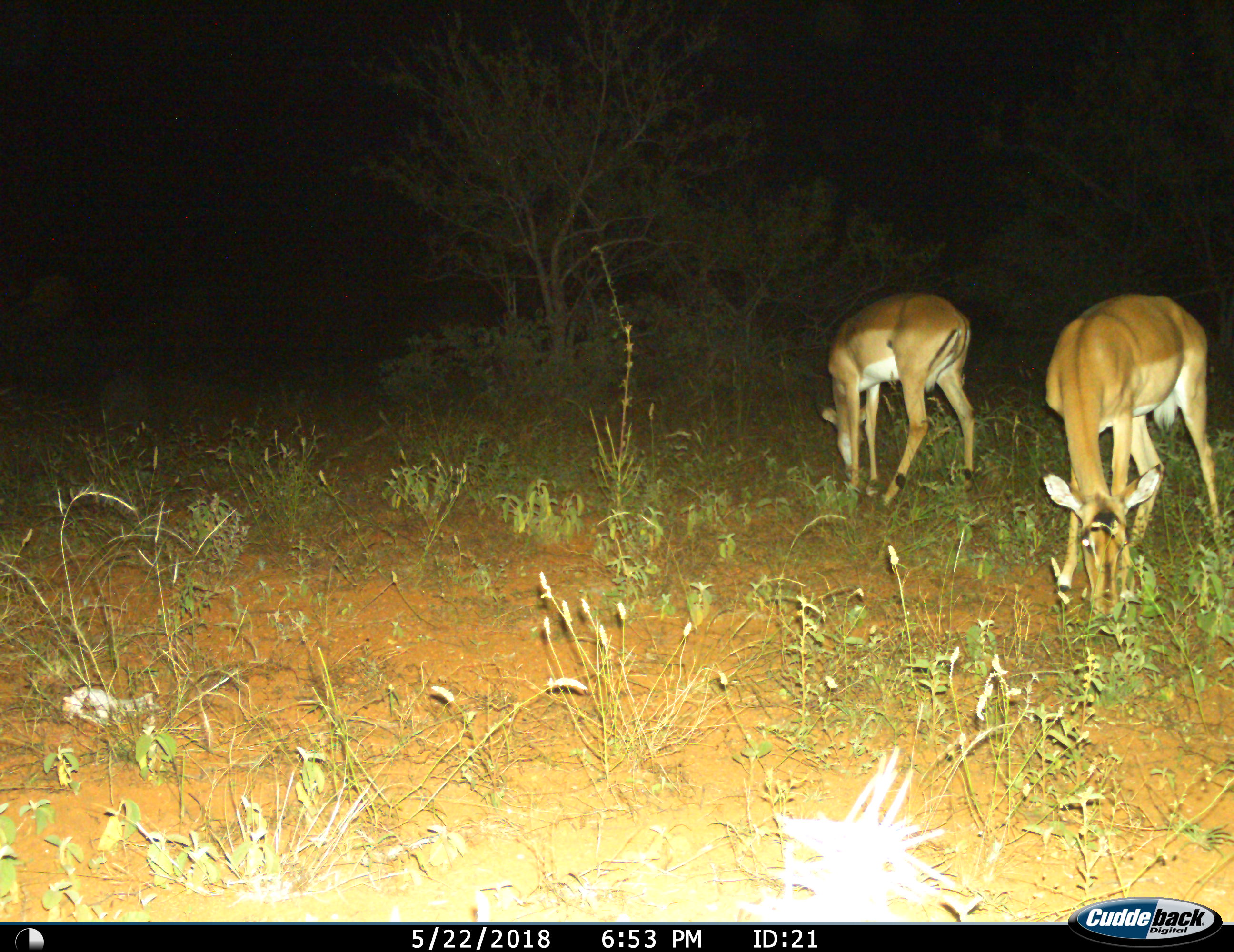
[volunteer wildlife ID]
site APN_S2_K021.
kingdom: Animalia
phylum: Chordata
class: Mammalia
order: Artiodactyla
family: Bovidae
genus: Aepyceros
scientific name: Aepyceros melampus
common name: impala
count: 2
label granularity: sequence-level